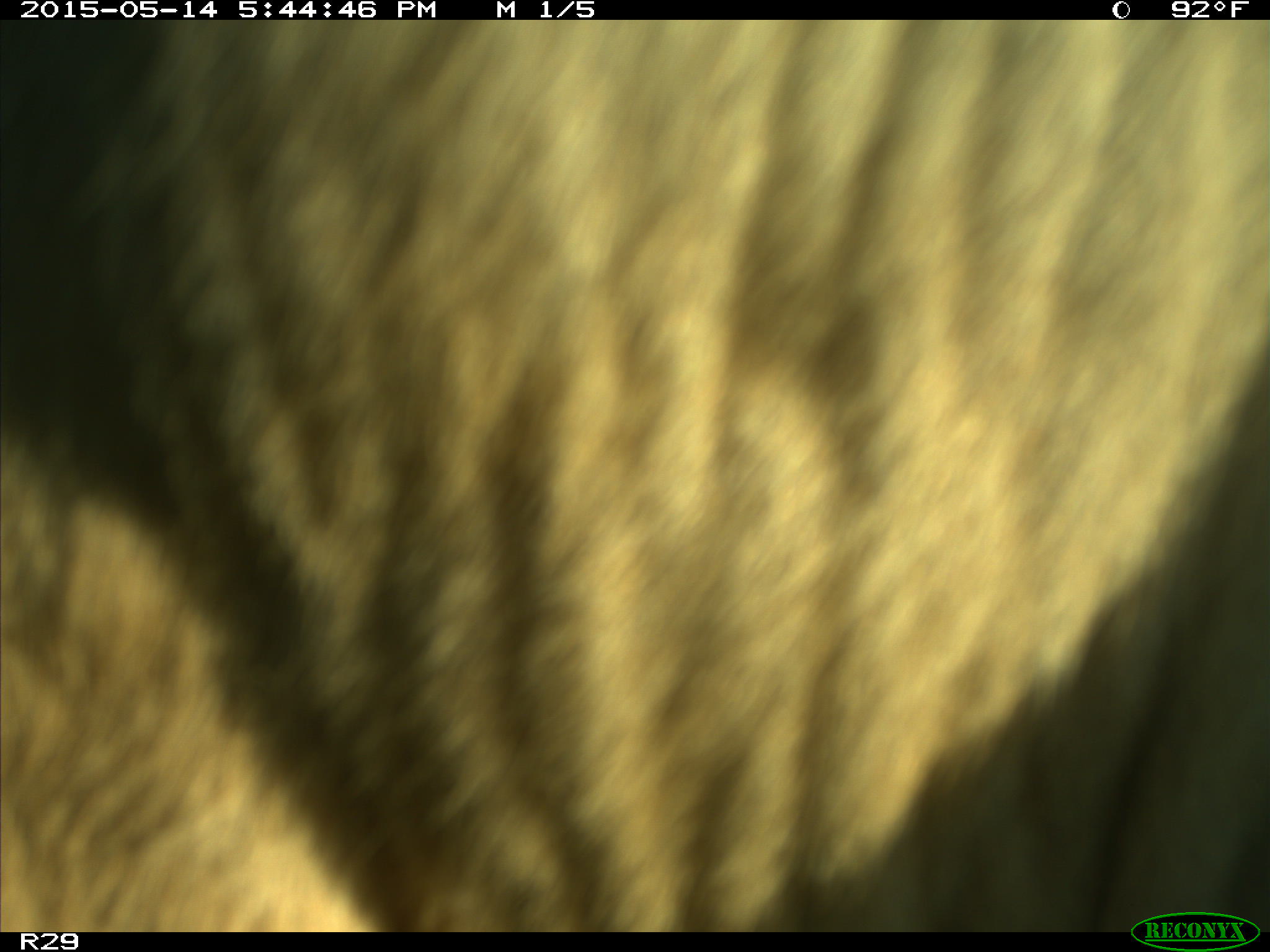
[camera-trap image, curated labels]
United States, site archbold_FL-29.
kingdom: Animalia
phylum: Chordata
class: Mammalia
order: Artiodactyla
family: Bovidae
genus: Bos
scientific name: Bos taurus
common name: domestic cow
Bos taurus (domestic cow).